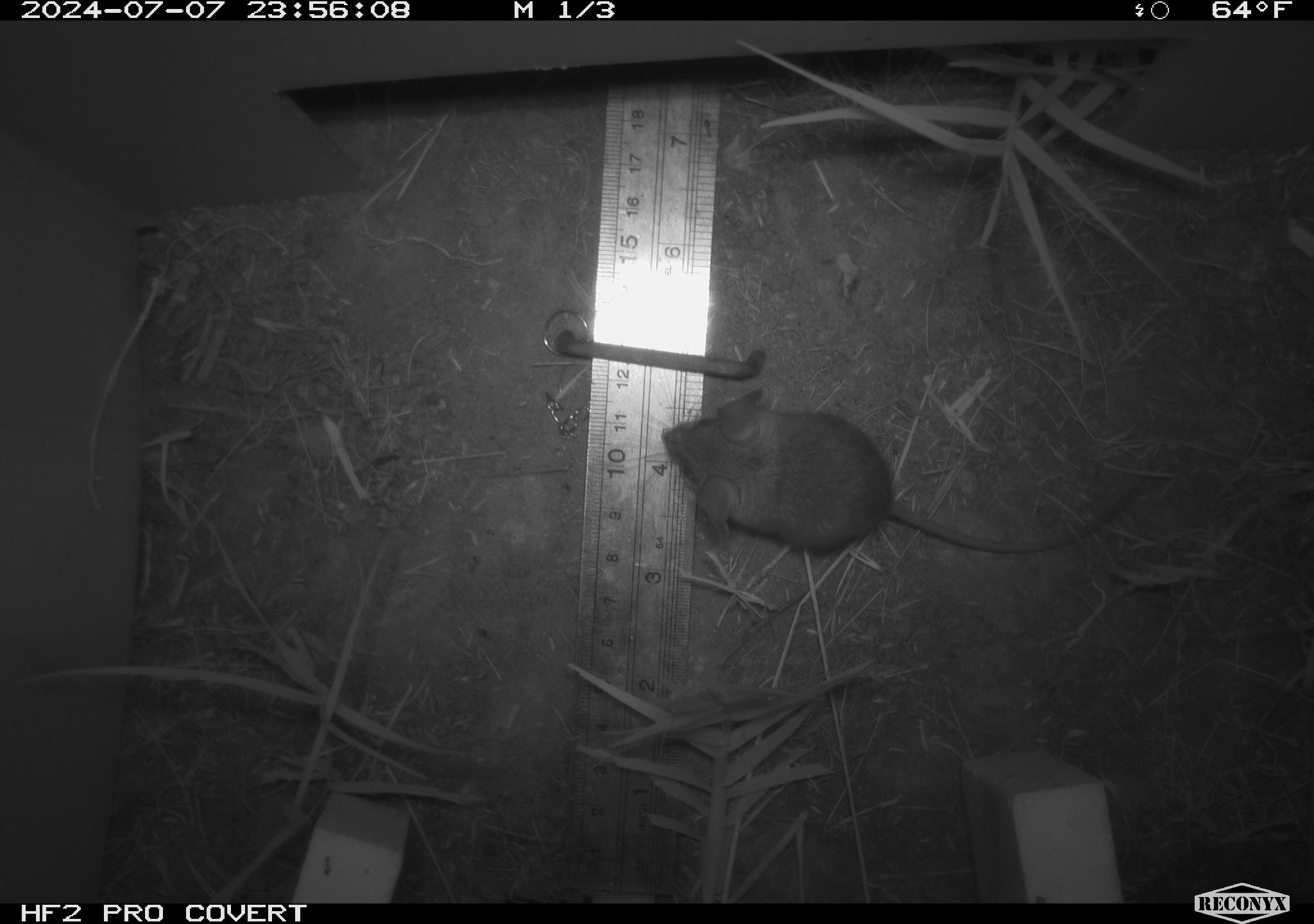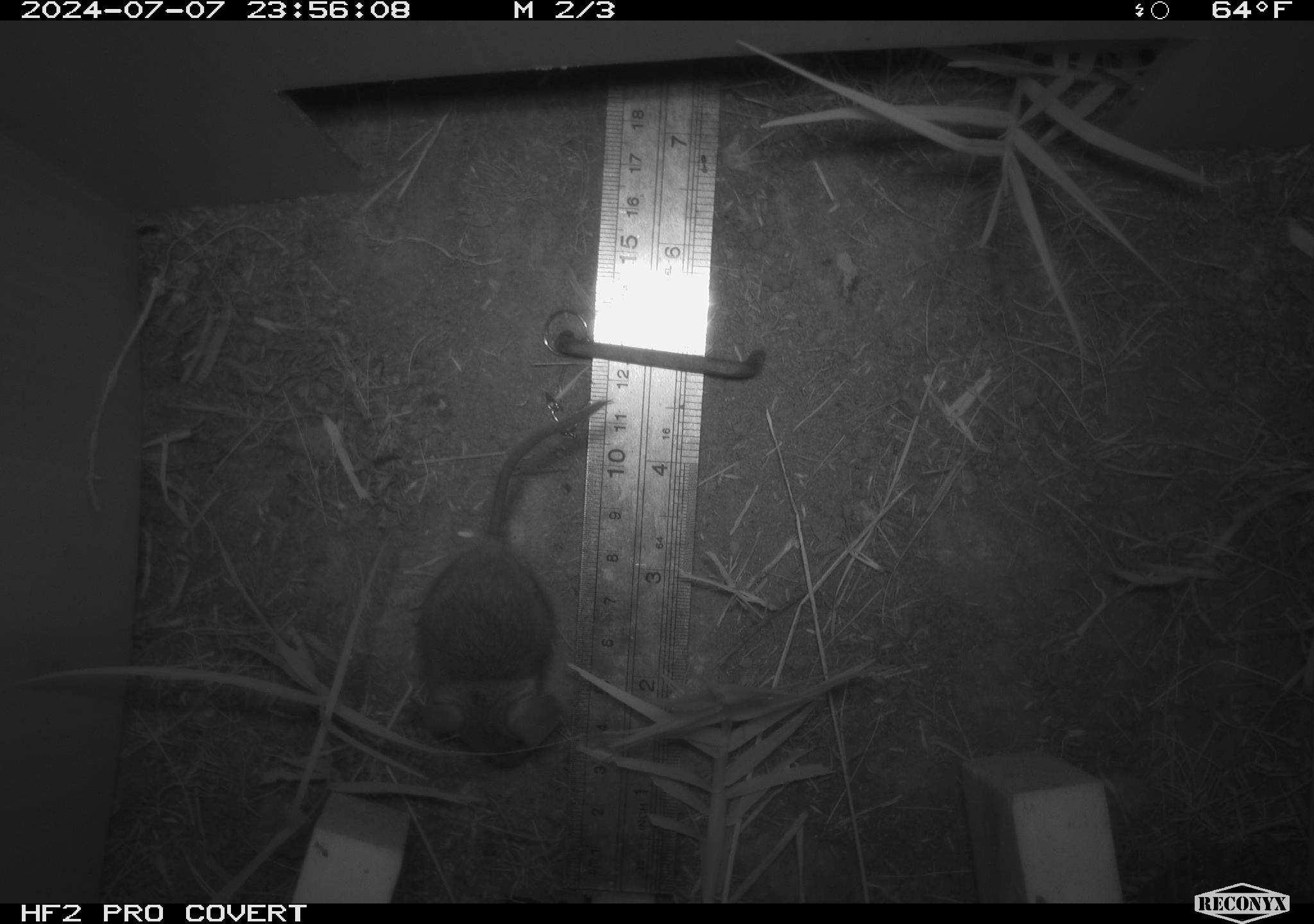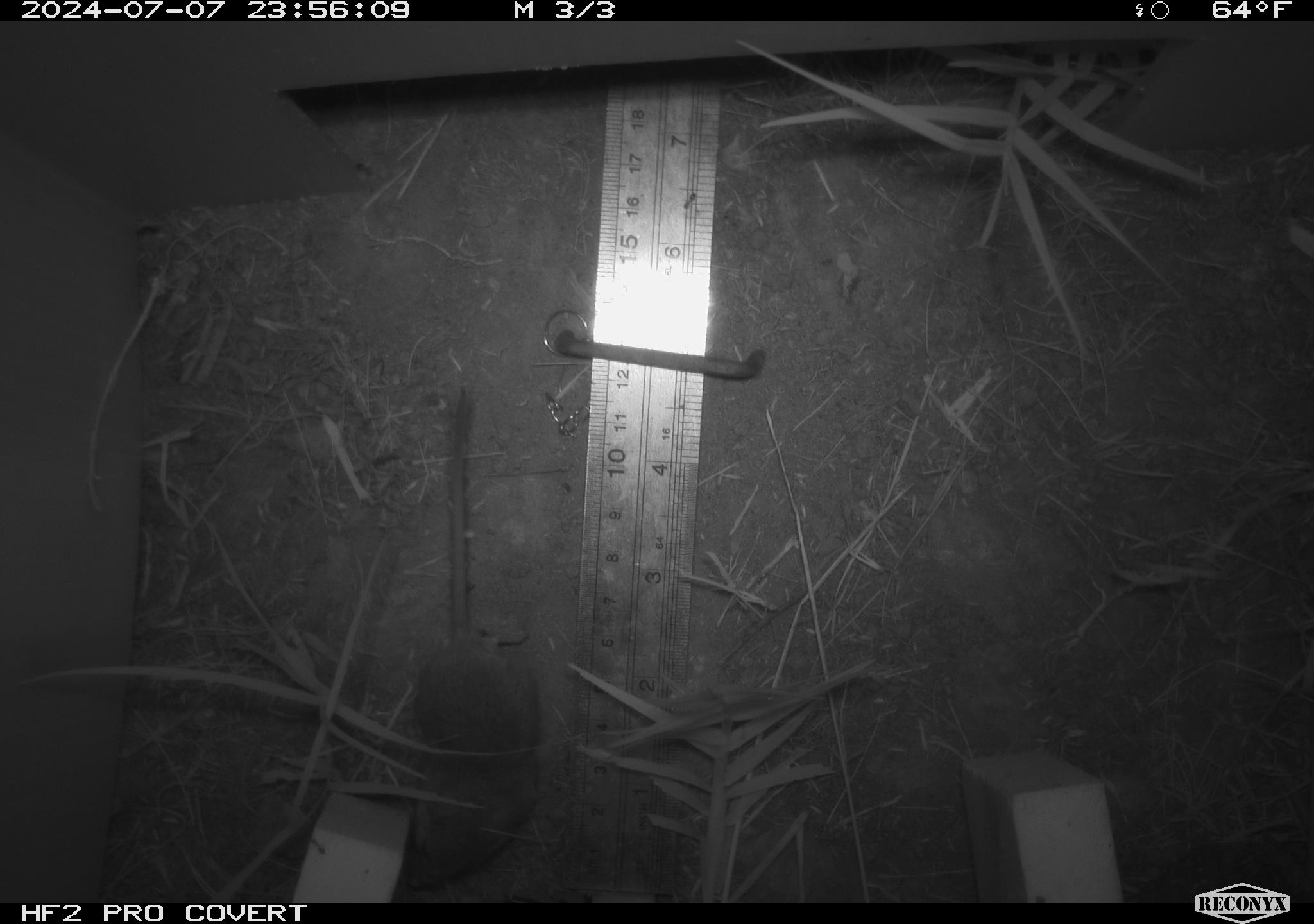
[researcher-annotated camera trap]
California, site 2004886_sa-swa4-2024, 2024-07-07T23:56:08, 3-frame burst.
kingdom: Animalia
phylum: Chordata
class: Mammalia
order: Rodentia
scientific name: Rodentia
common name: mouse species